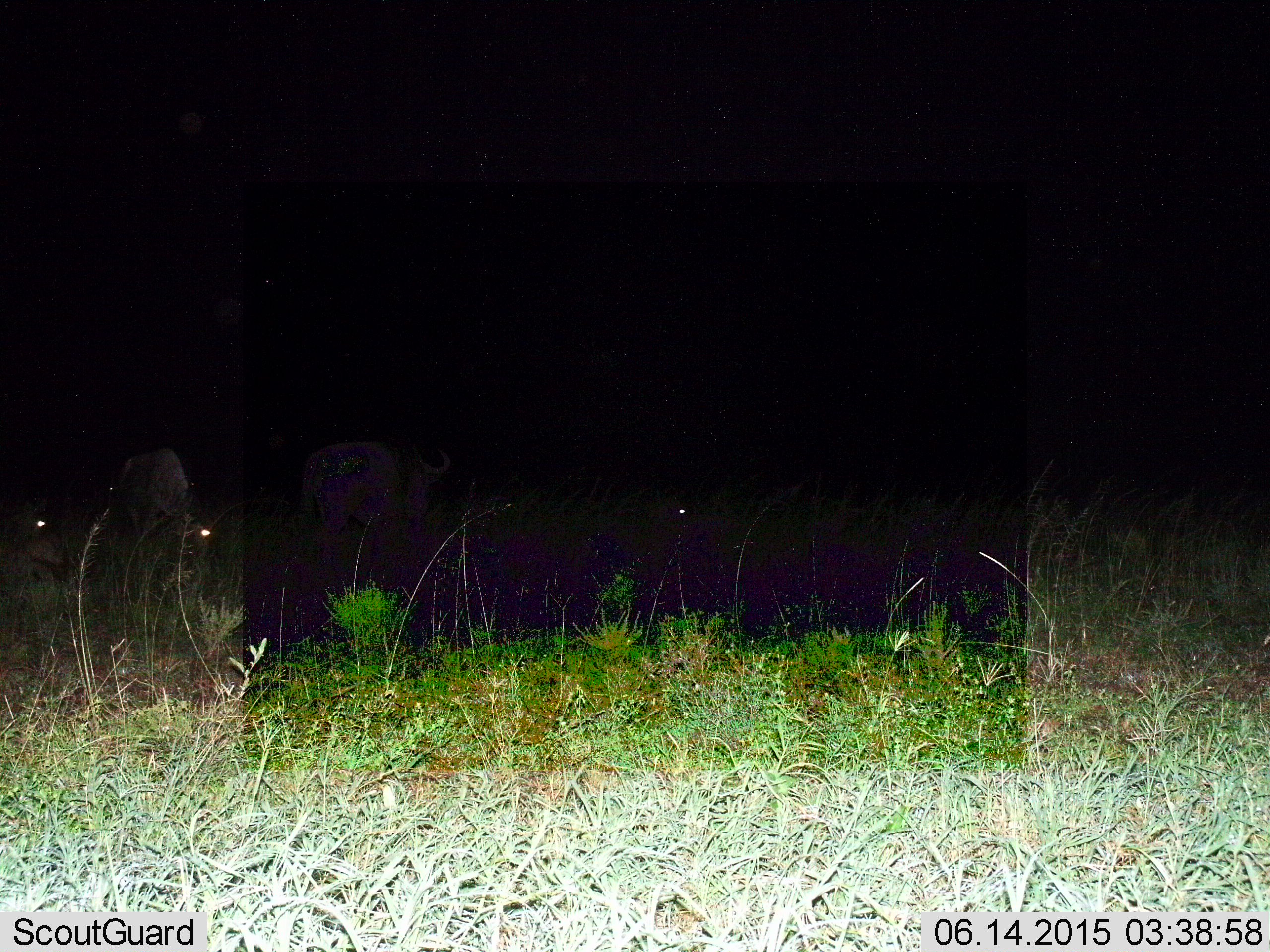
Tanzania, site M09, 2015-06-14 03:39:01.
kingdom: Animalia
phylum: Chordata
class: Mammalia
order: Artiodactyla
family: Bovidae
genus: Connochaetes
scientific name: Connochaetes taurinus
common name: blue wildebeest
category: wildebeest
Wildebeest (blue wildebeest) (Connochaetes taurinus), count 3. Behavior (volunteer vote fractions): standing 50%, resting 60%, moving 20%, interacting 0%. Young present (vote fraction): 0%. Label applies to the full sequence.